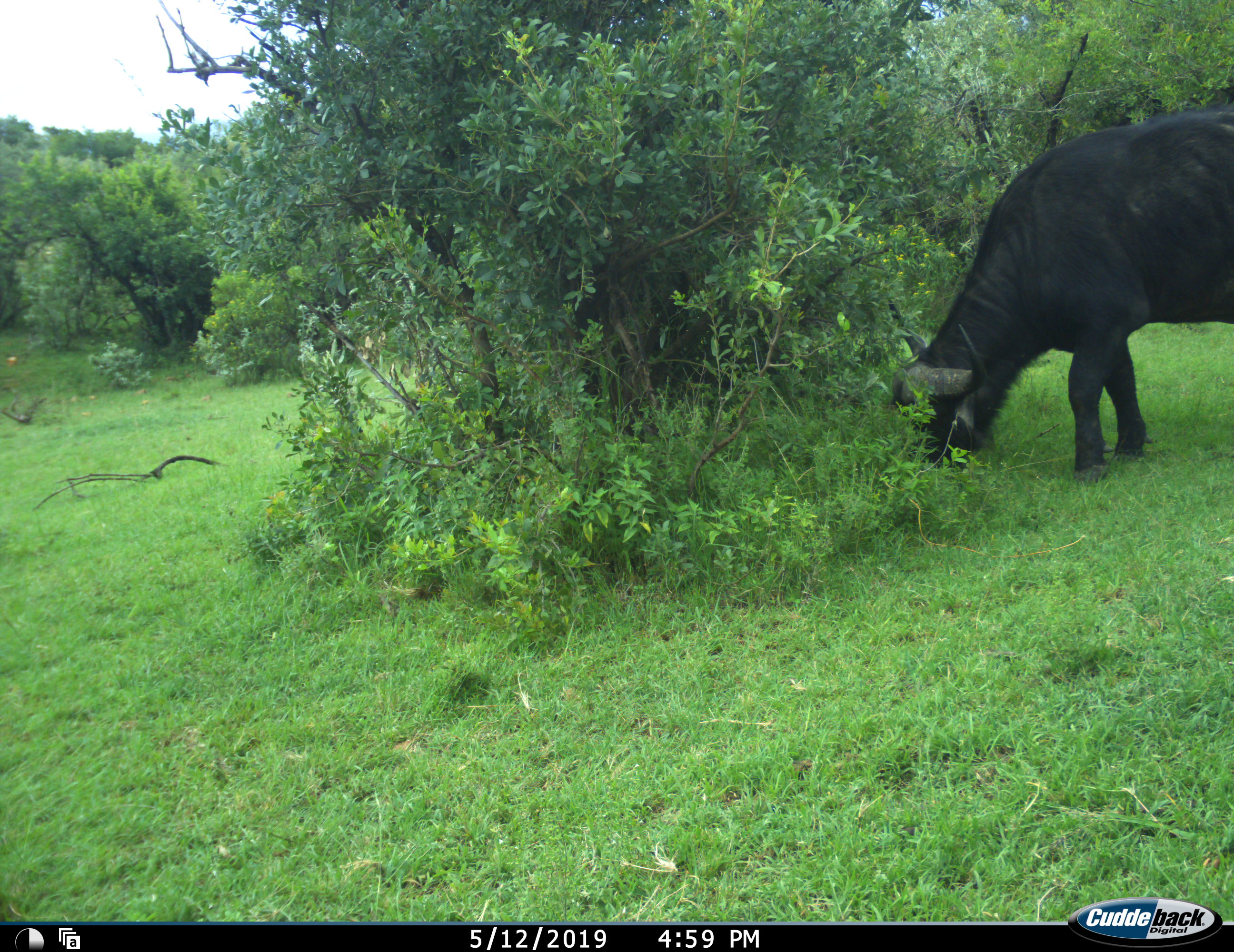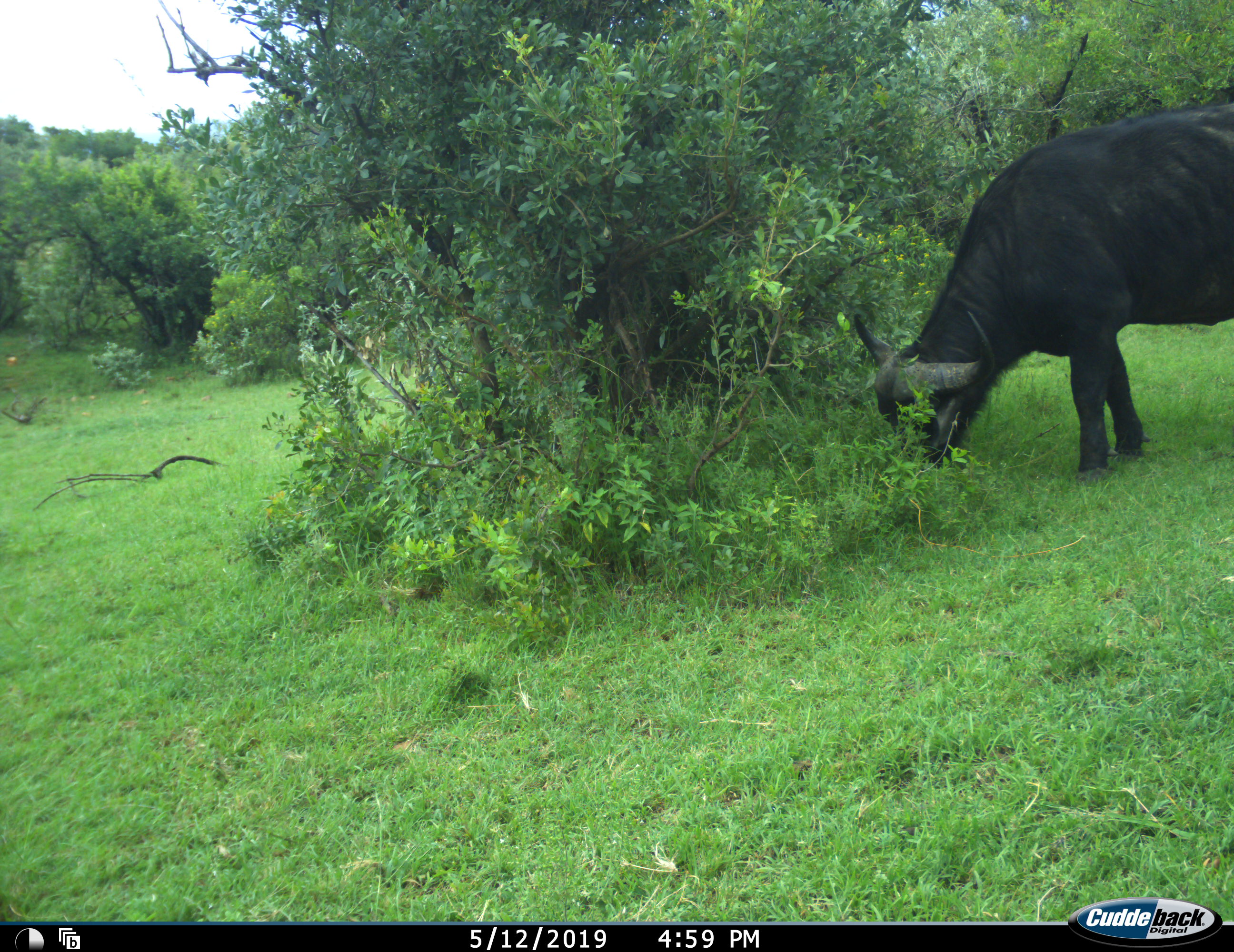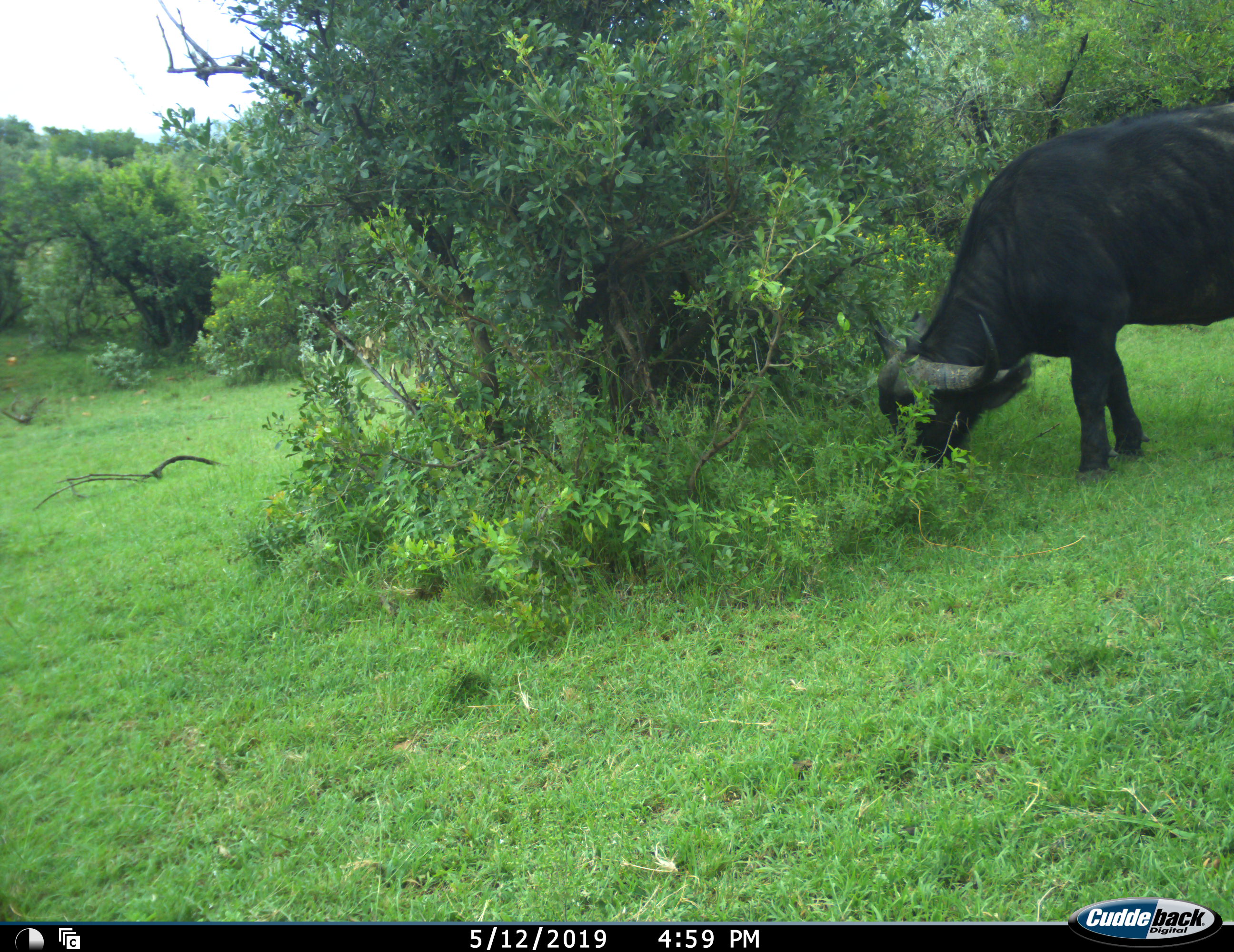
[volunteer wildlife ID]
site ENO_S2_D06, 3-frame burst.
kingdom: Animalia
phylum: Chordata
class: Mammalia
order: Artiodactyla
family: Bovidae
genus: Syncerus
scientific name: Syncerus caffer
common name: african buffalo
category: buffalo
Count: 1.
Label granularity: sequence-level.